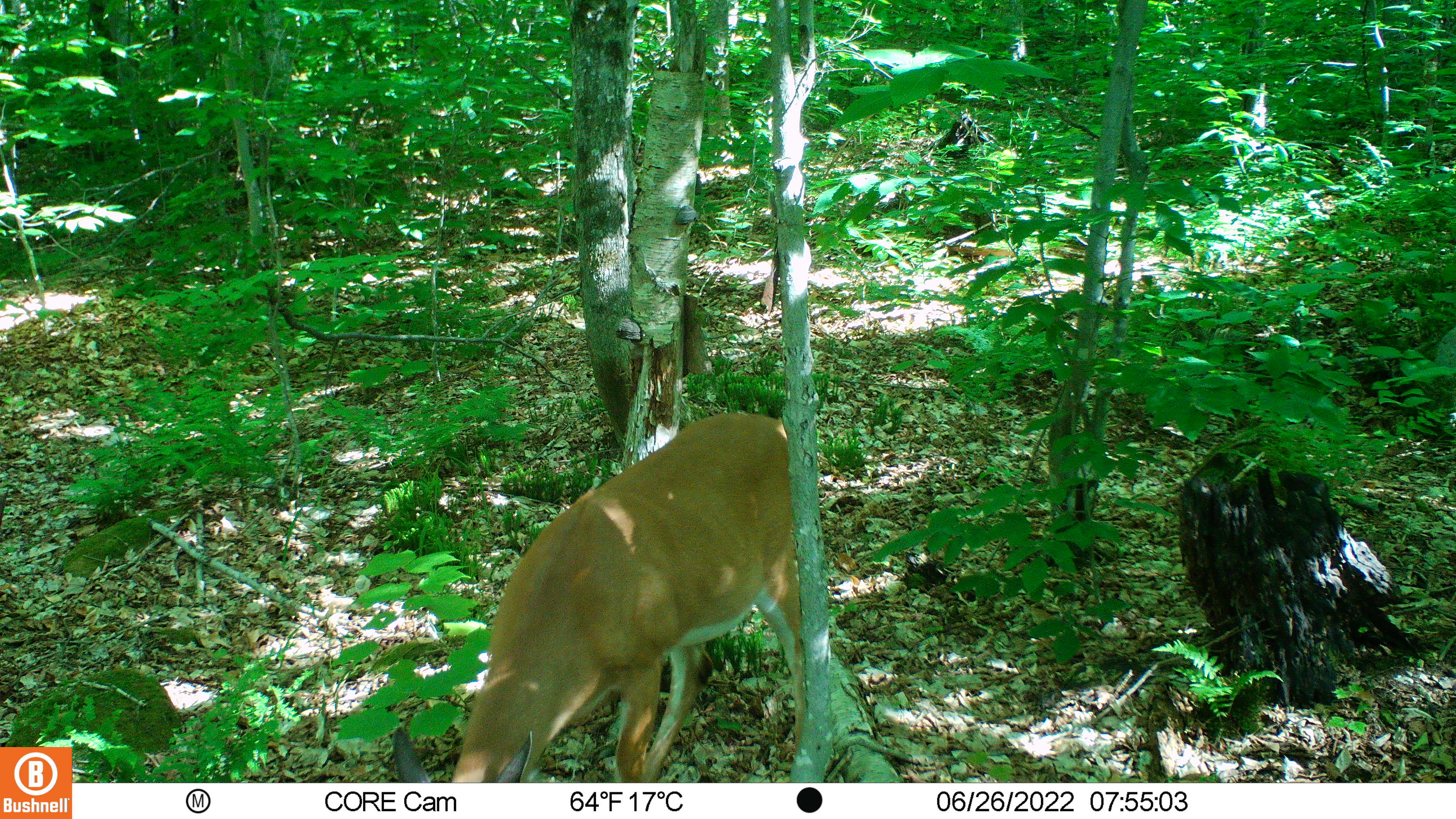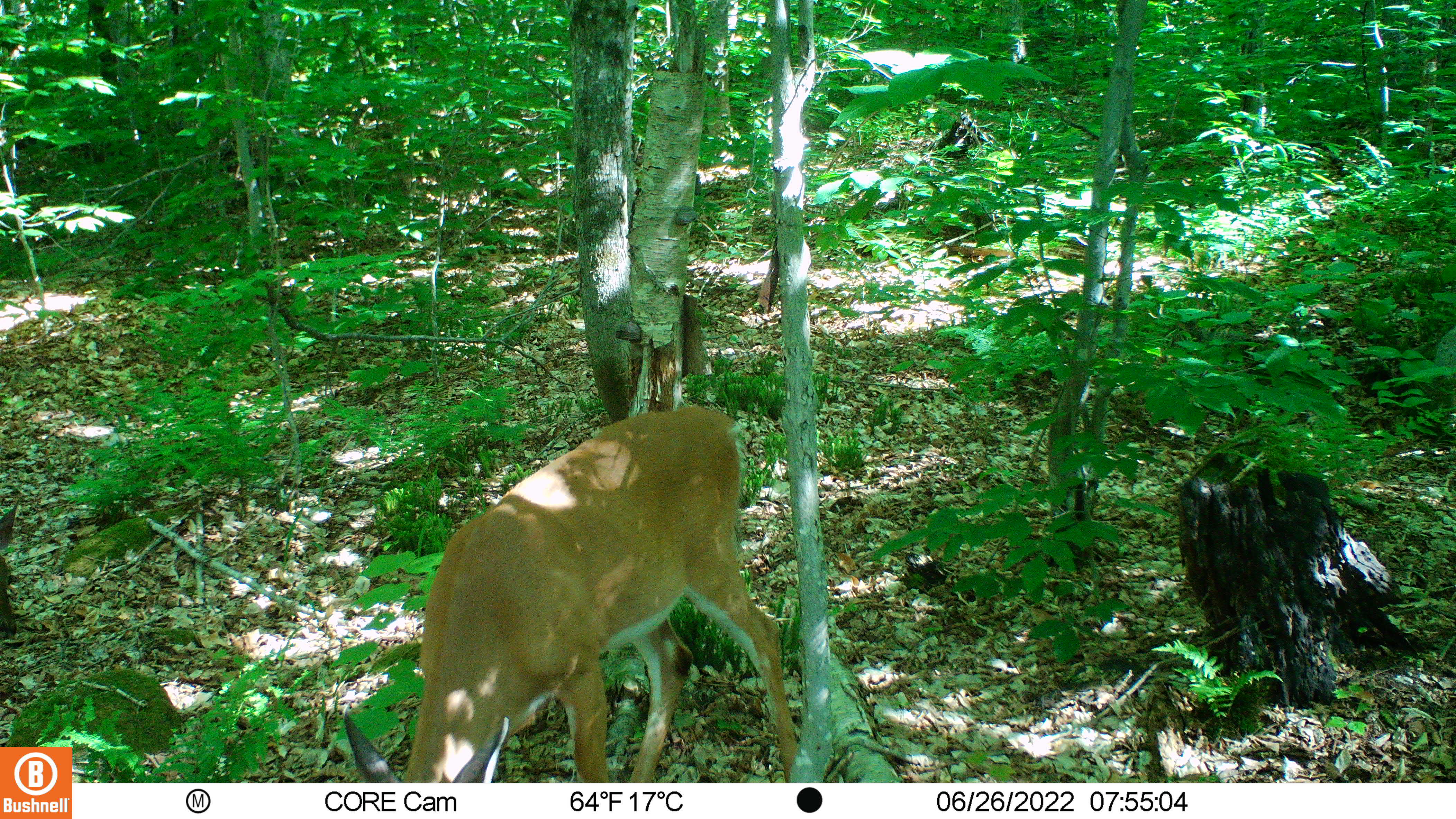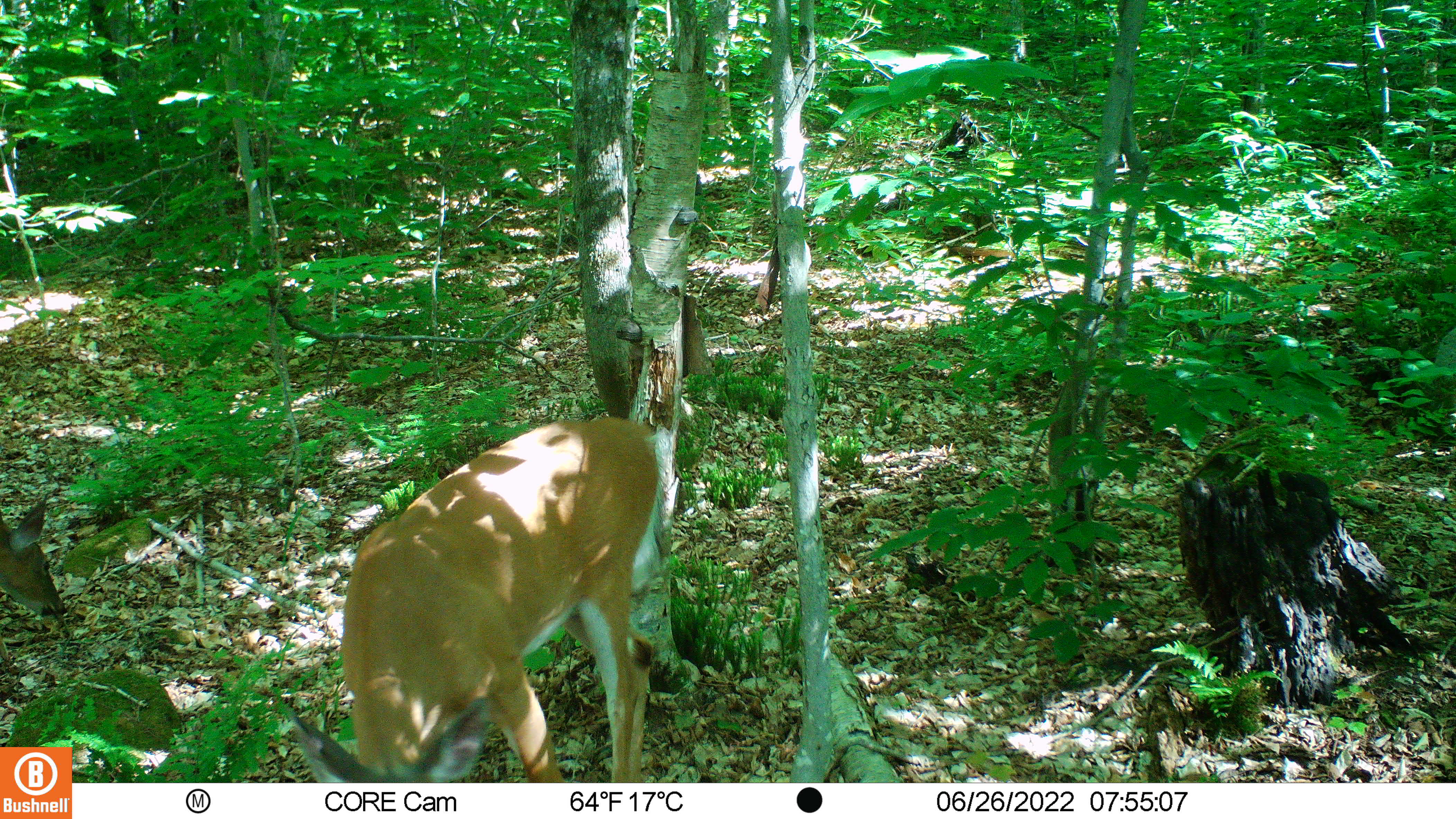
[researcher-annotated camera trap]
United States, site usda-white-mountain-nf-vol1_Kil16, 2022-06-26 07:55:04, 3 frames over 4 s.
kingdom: Animalia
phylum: Chordata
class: Mammalia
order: Artiodactyla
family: Cervidae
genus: Odocoileus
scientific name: Odocoileus virginianus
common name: white-tailed deer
White-tailed deer (Odocoileus virginianus).